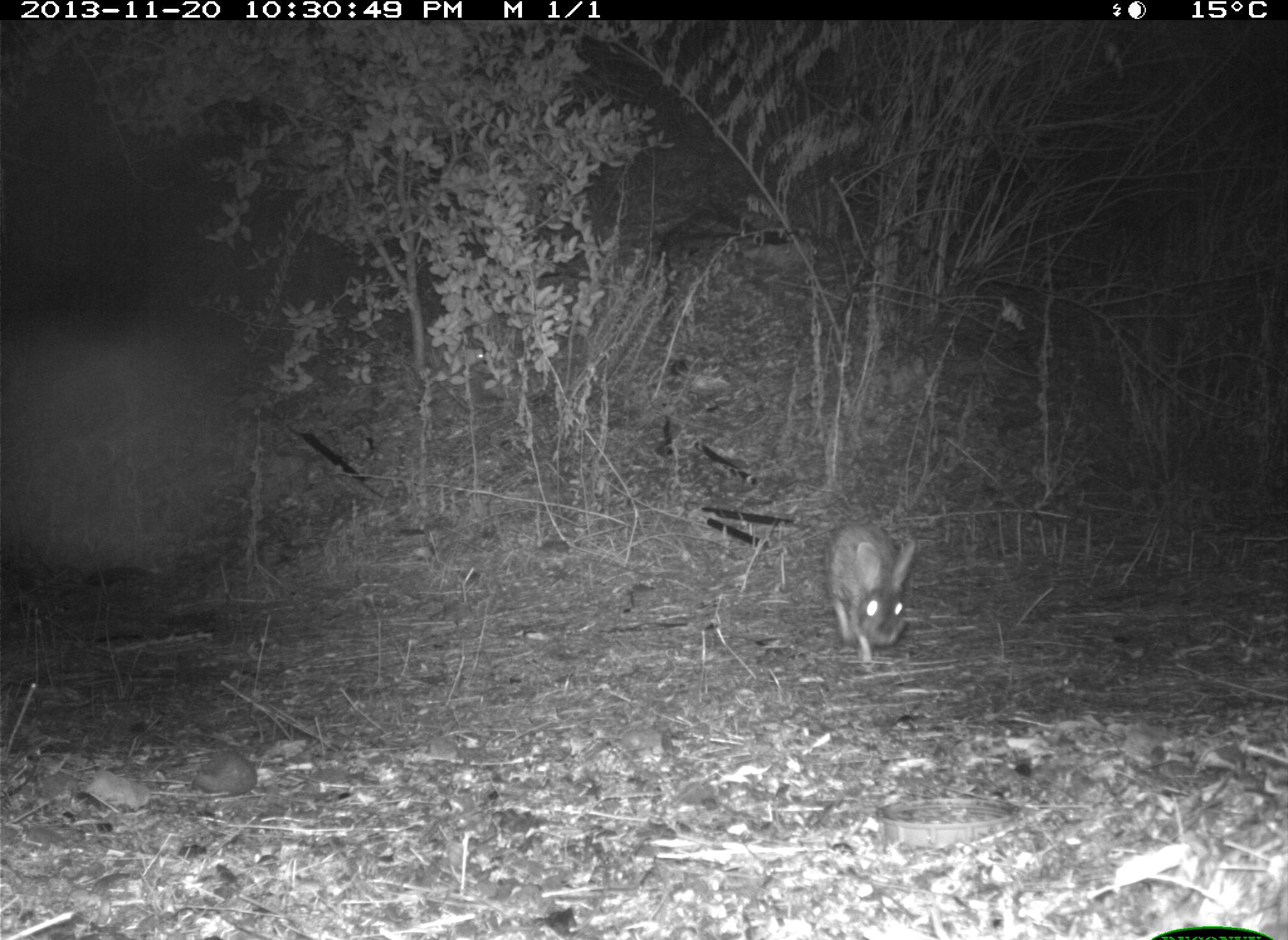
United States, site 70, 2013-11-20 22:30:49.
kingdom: Animalia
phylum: Chordata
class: Mammalia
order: Lagomorpha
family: Leporidae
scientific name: Leporidae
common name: rabbits and hares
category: rabbit